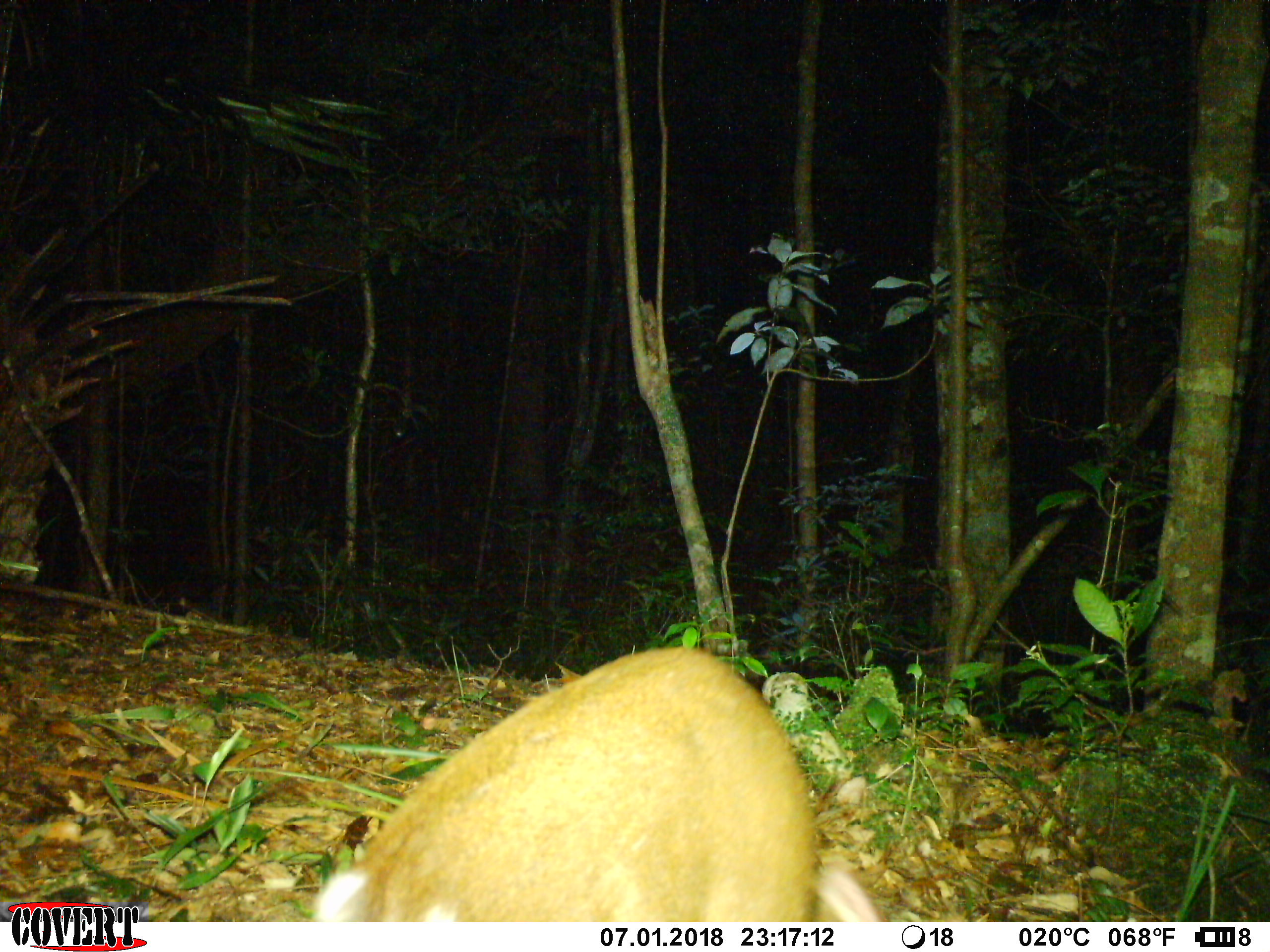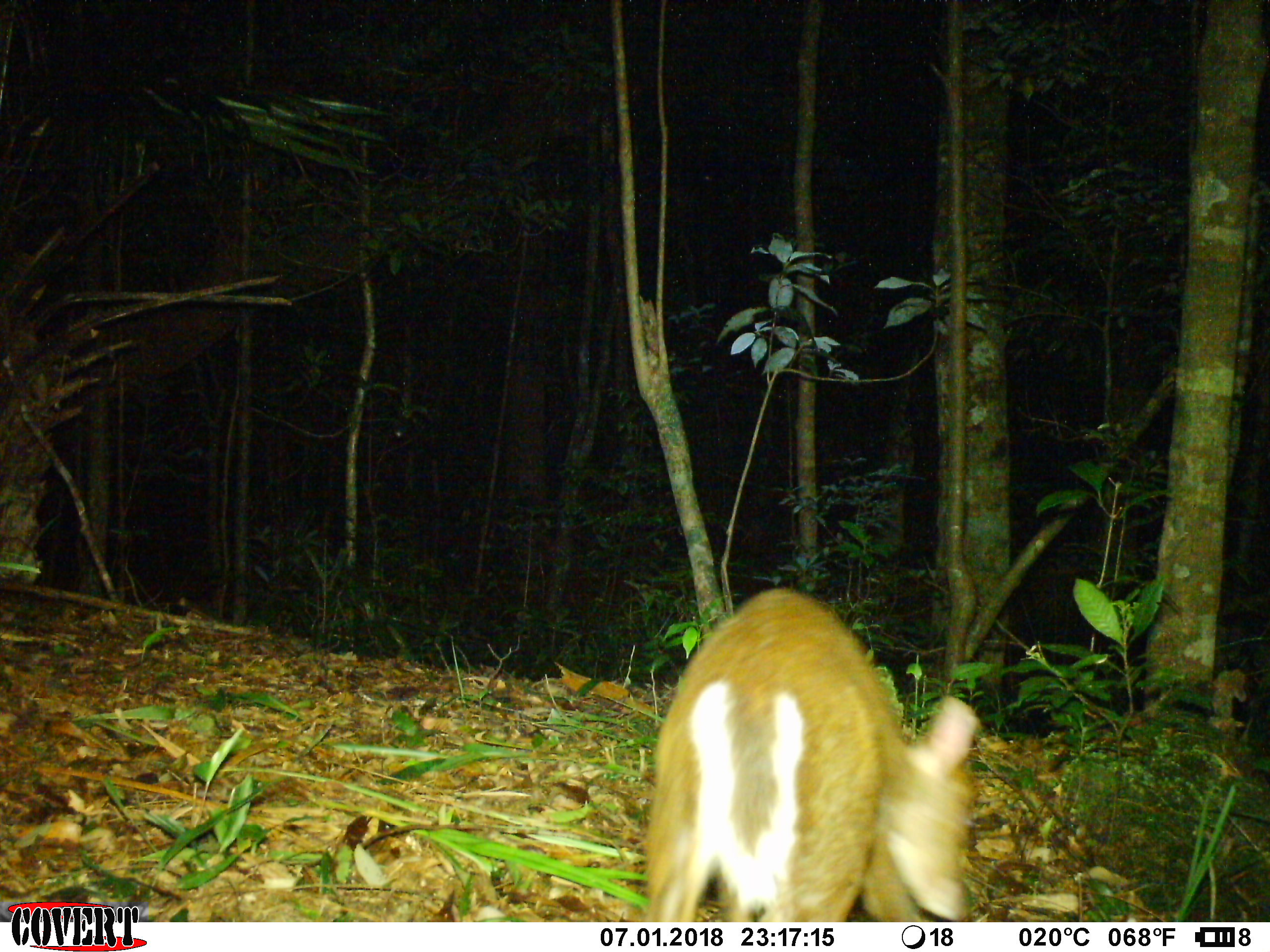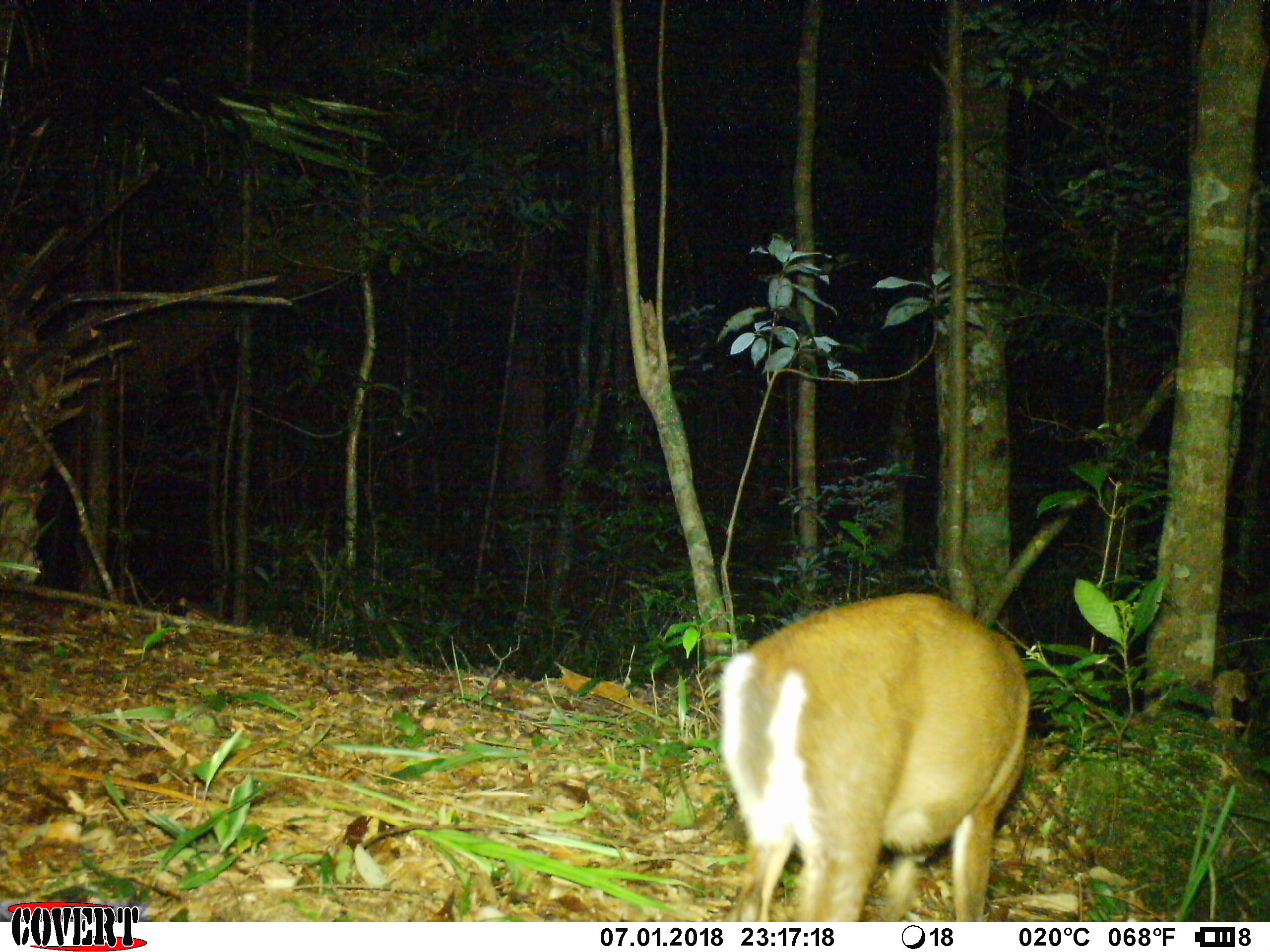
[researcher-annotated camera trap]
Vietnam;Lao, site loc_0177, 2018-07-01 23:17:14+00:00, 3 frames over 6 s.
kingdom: Animalia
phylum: Chordata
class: Mammalia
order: Artiodactyla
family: Cervidae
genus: Muntiacus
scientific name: Muntiacus rooseveltorum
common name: roosevelt's muntjac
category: roosevelts muntjac group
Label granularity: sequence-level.